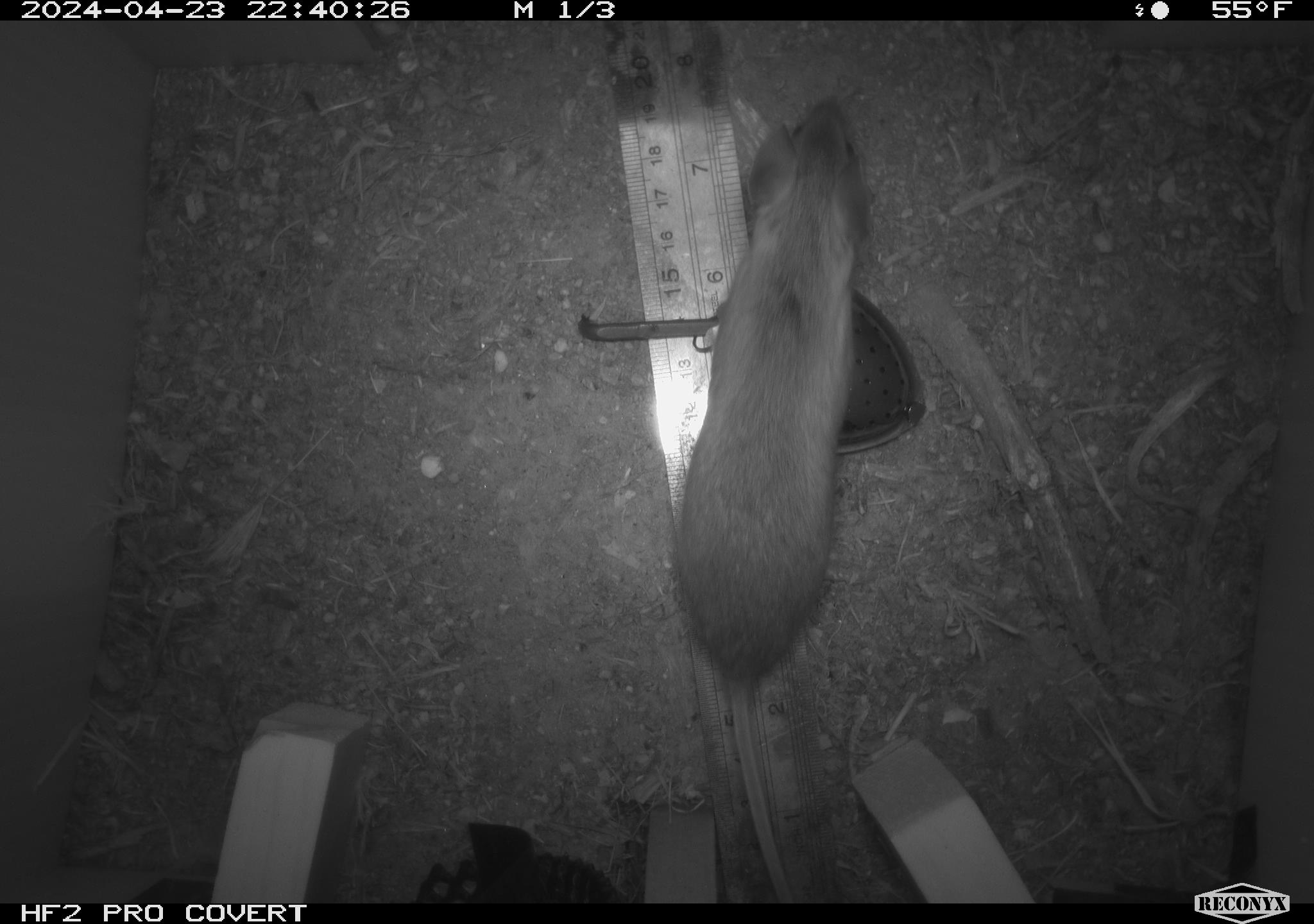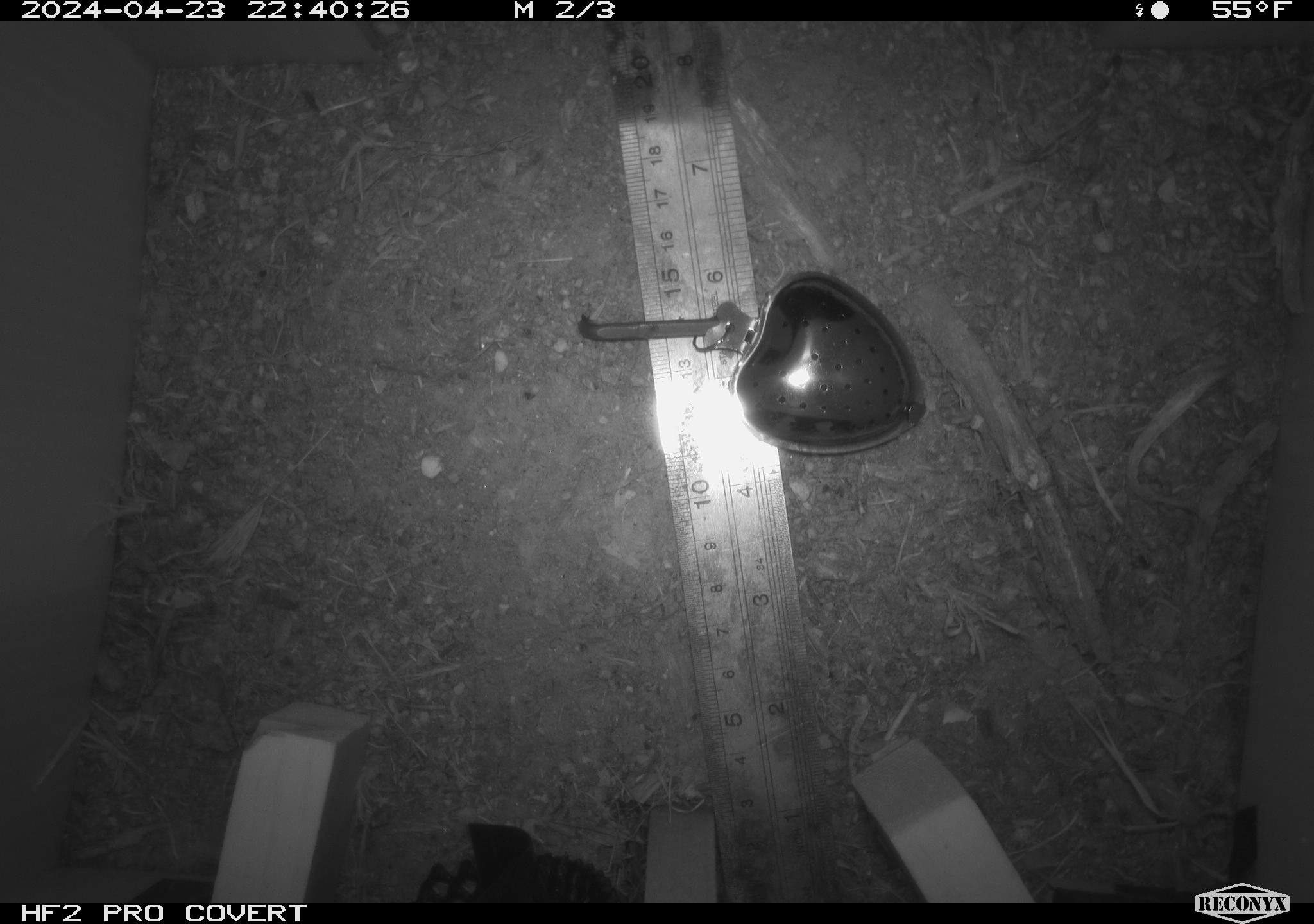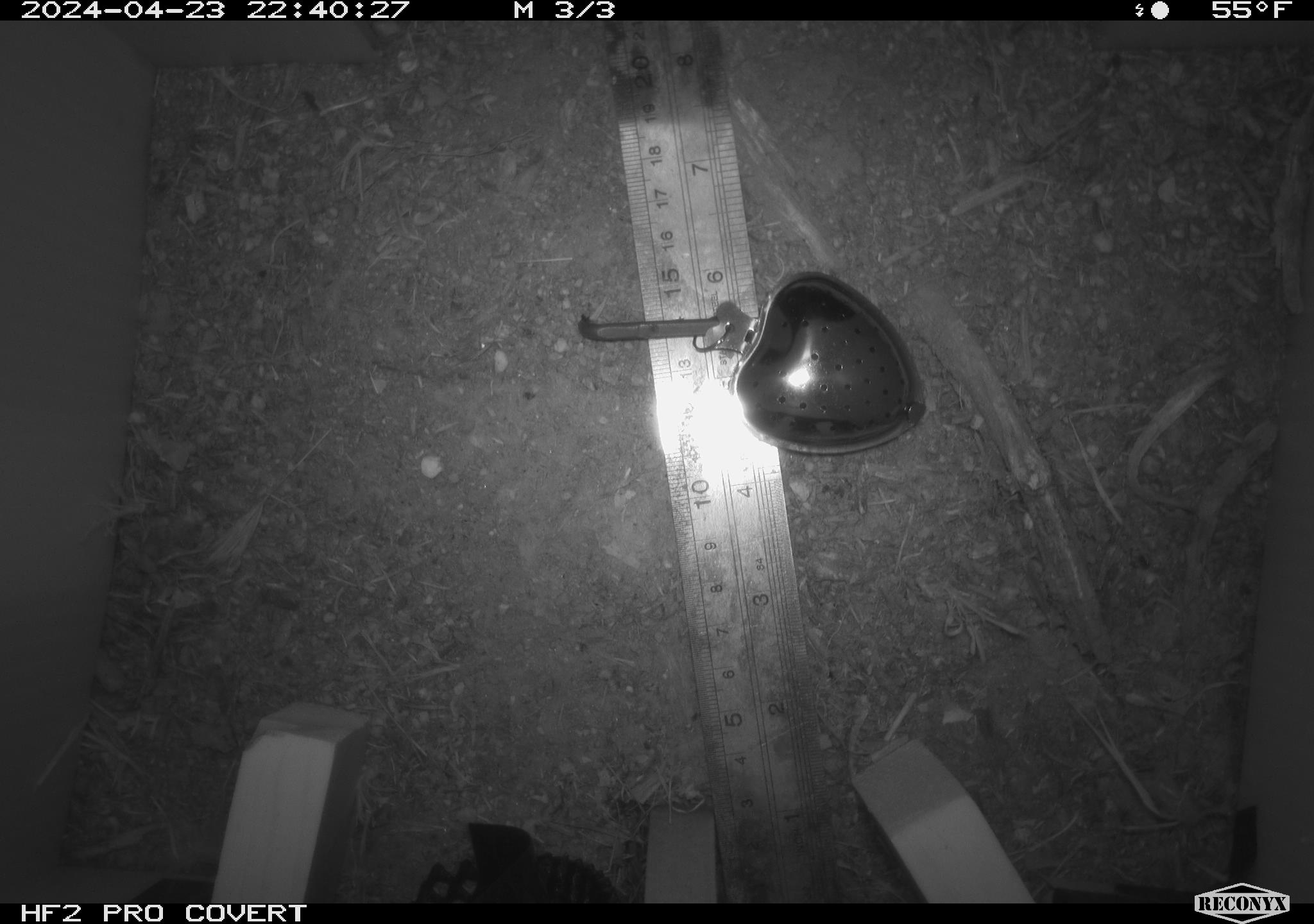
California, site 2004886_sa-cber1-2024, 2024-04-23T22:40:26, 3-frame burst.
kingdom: Animalia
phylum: Chordata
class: Mammalia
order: Rodentia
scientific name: Rodentia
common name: mouse species